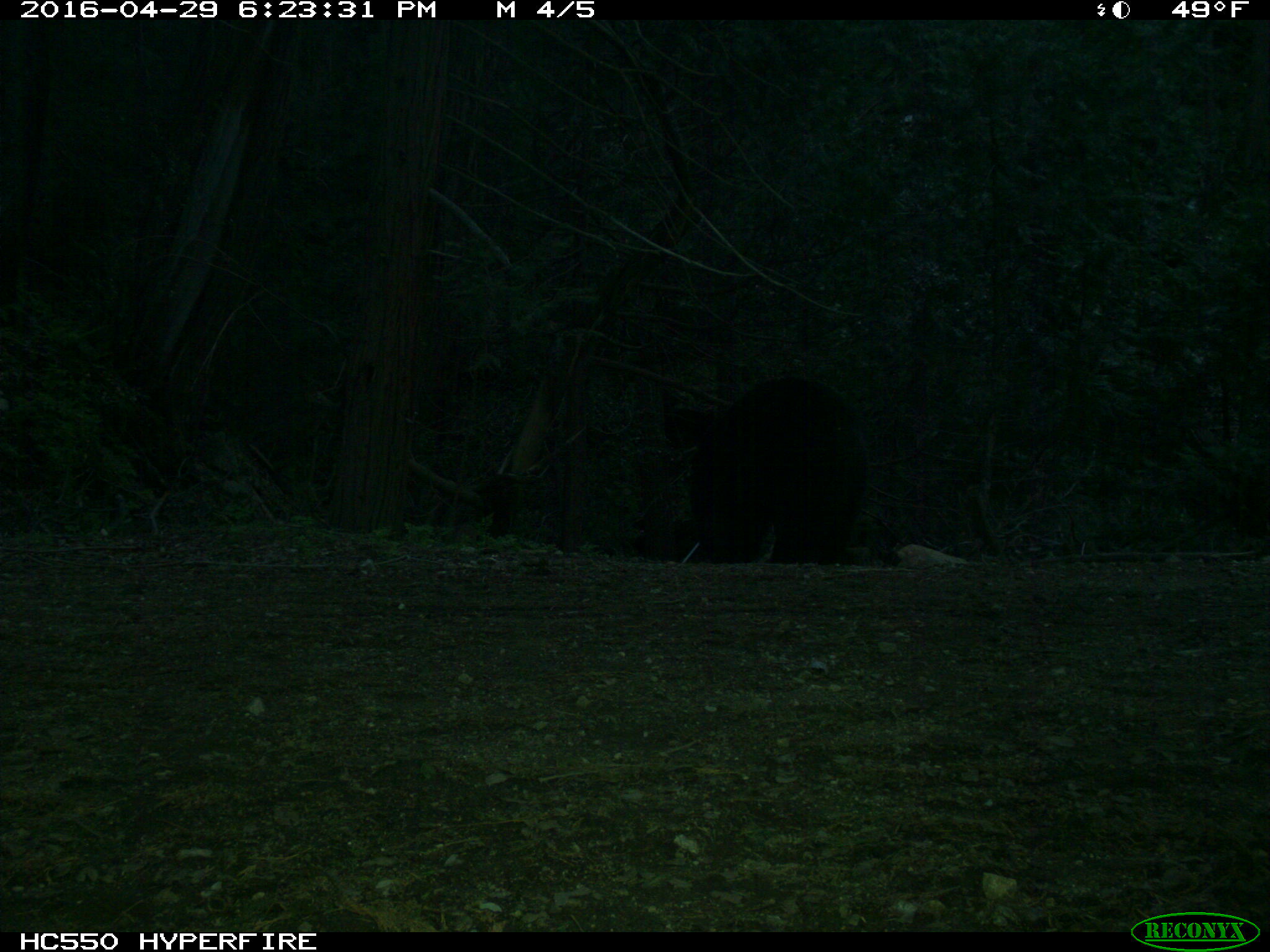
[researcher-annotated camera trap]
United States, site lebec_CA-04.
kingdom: Animalia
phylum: Chordata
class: Mammalia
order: Carnivora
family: Ursidae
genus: Ursus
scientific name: Ursus americanus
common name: american black bear